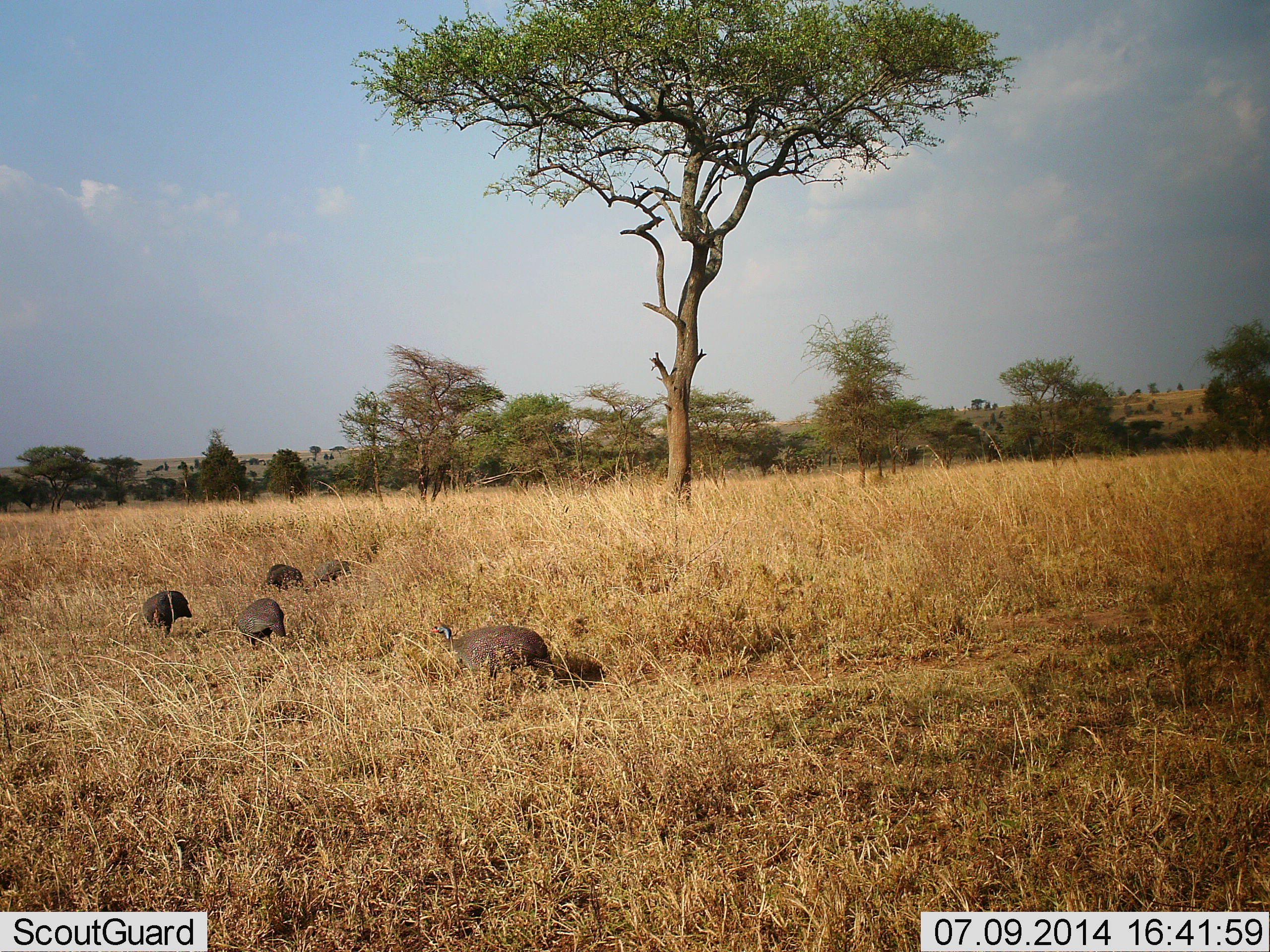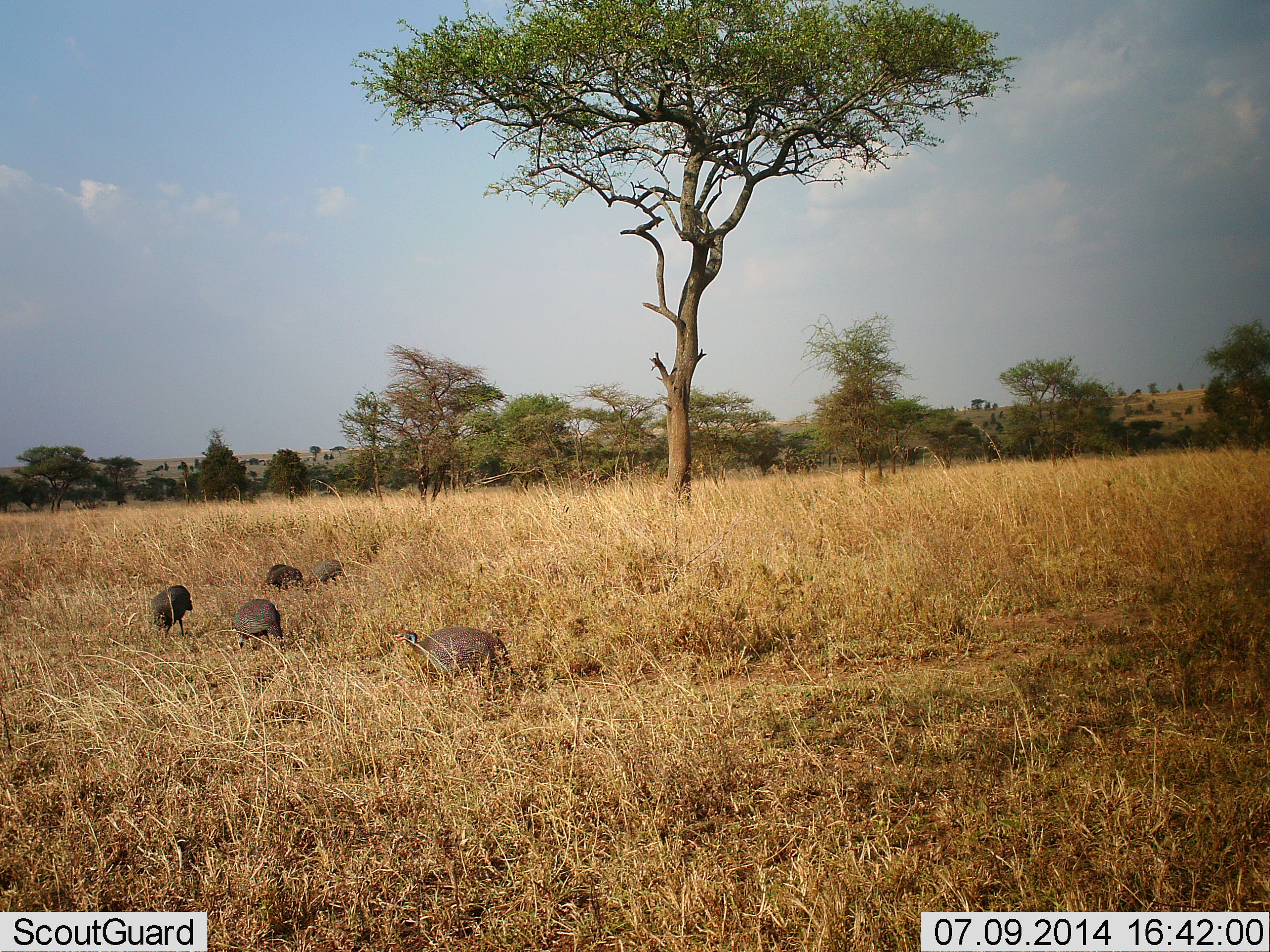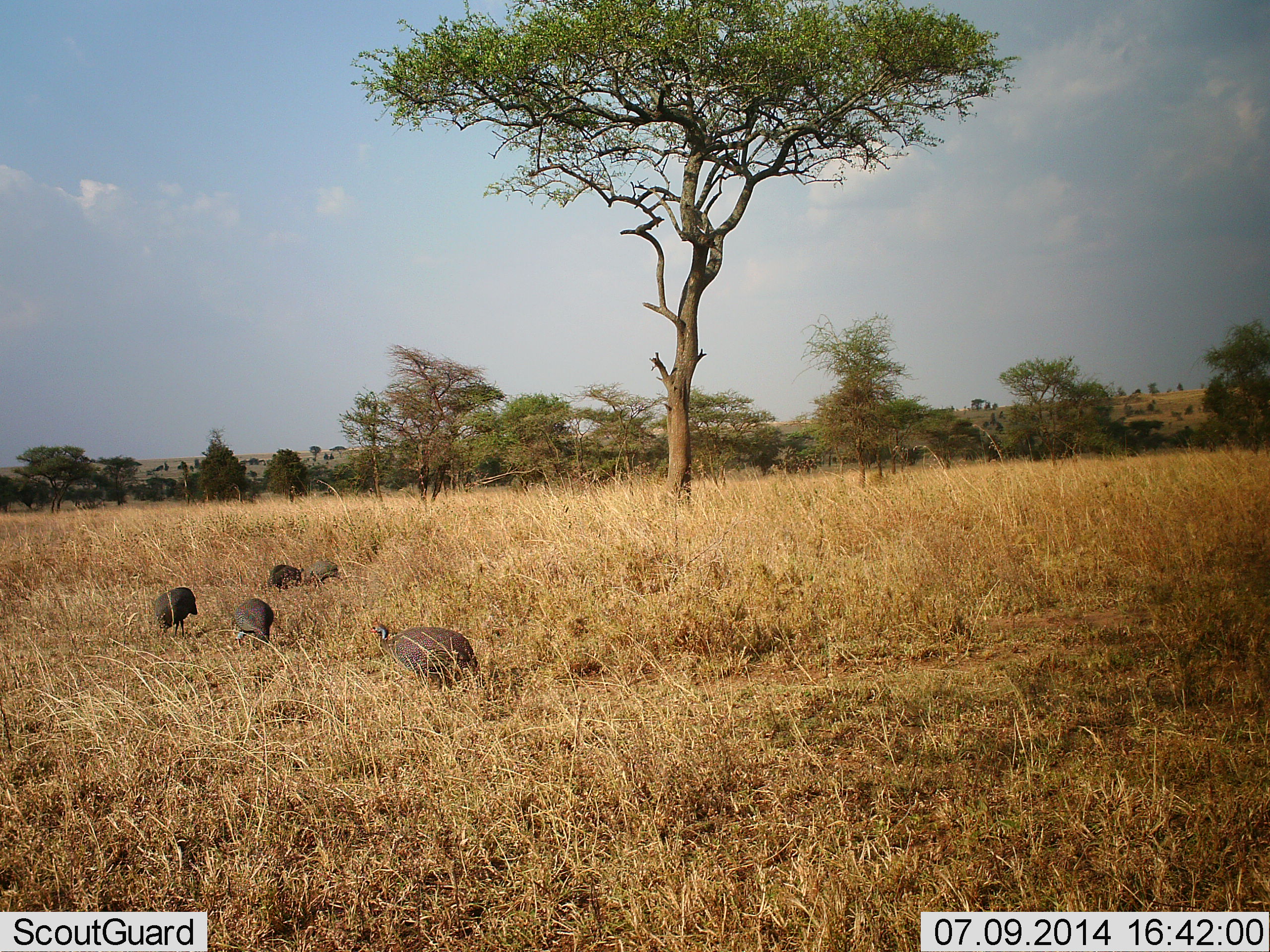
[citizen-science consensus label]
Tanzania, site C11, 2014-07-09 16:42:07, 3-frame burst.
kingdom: Animalia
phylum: Chordata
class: Aves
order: Galliformes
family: Numididae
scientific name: Numididae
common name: guinea fowl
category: guineafowl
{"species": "guineafowl (guinea fowl) (Numididae)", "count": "5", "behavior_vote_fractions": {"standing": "20%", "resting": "0%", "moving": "60%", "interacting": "0%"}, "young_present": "0%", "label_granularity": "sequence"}